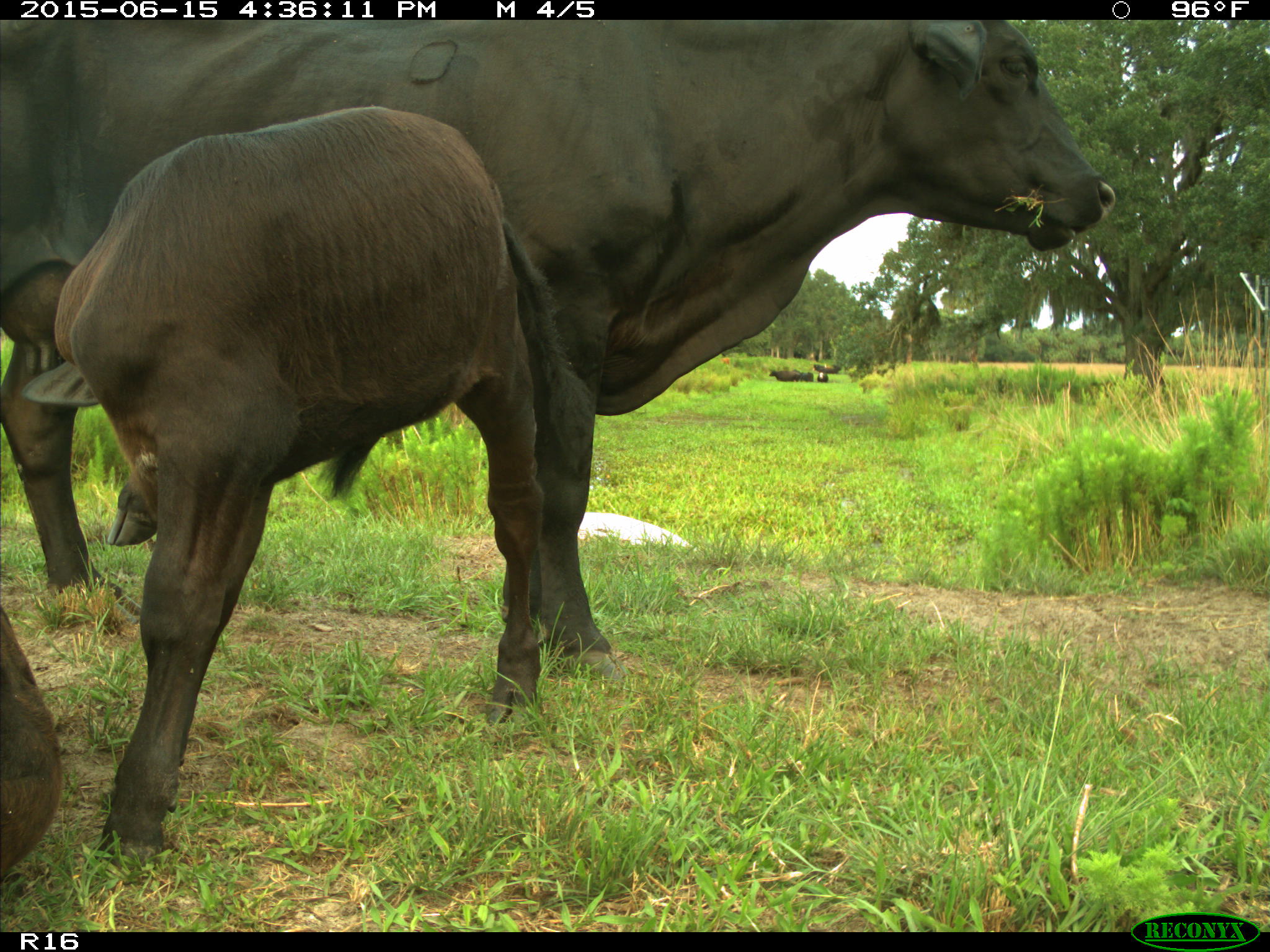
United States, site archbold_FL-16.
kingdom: Animalia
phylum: Chordata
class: Mammalia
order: Artiodactyla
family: Bovidae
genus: Bos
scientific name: Bos taurus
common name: domestic cow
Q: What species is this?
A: Bos taurus (domestic cow).